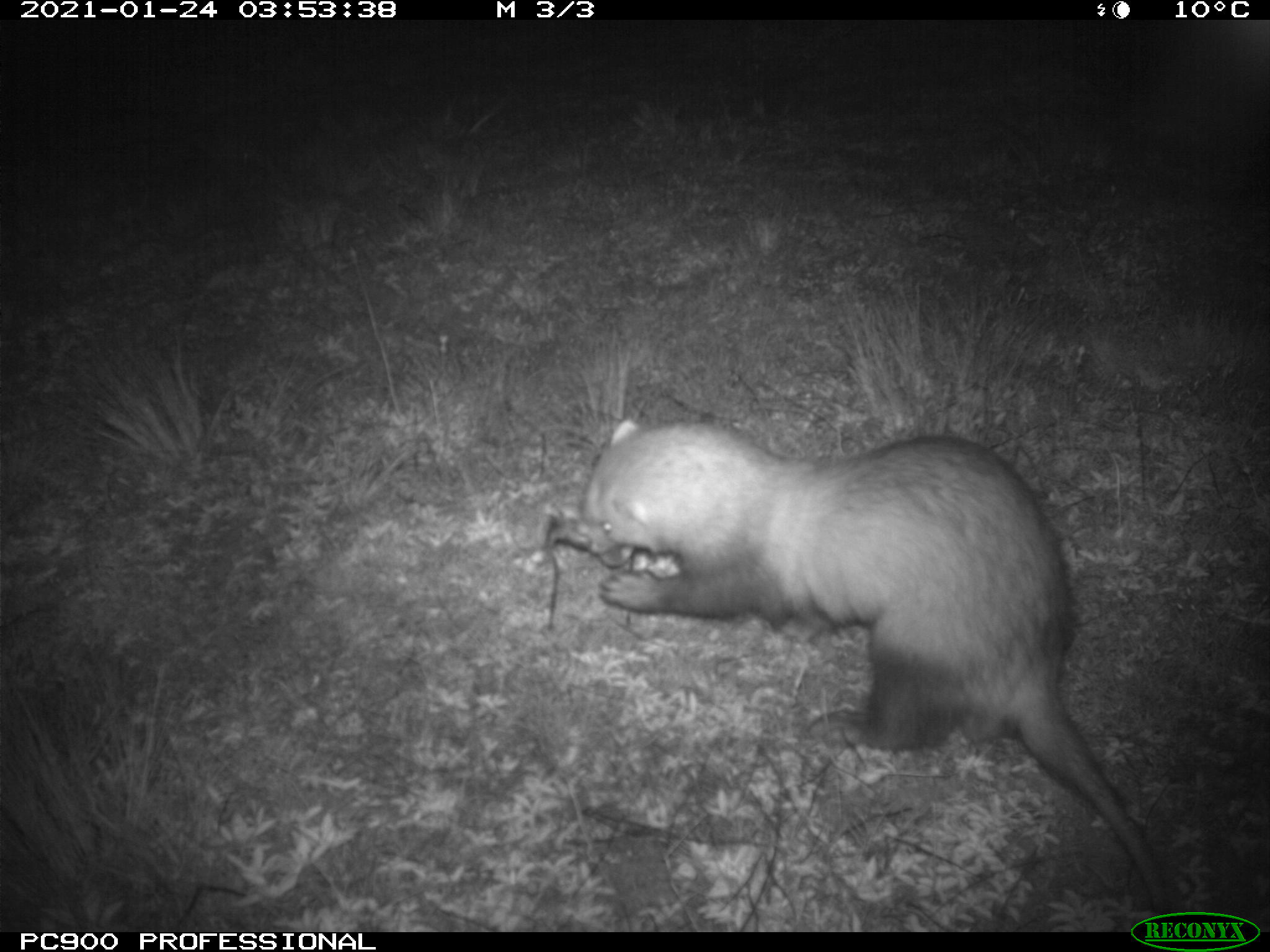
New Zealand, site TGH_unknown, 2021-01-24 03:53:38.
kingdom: Animalia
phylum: Chordata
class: Mammalia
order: Carnivora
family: Mustelidae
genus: Mustela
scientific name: Mustela furo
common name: ferret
Ferret (Mustela furo).